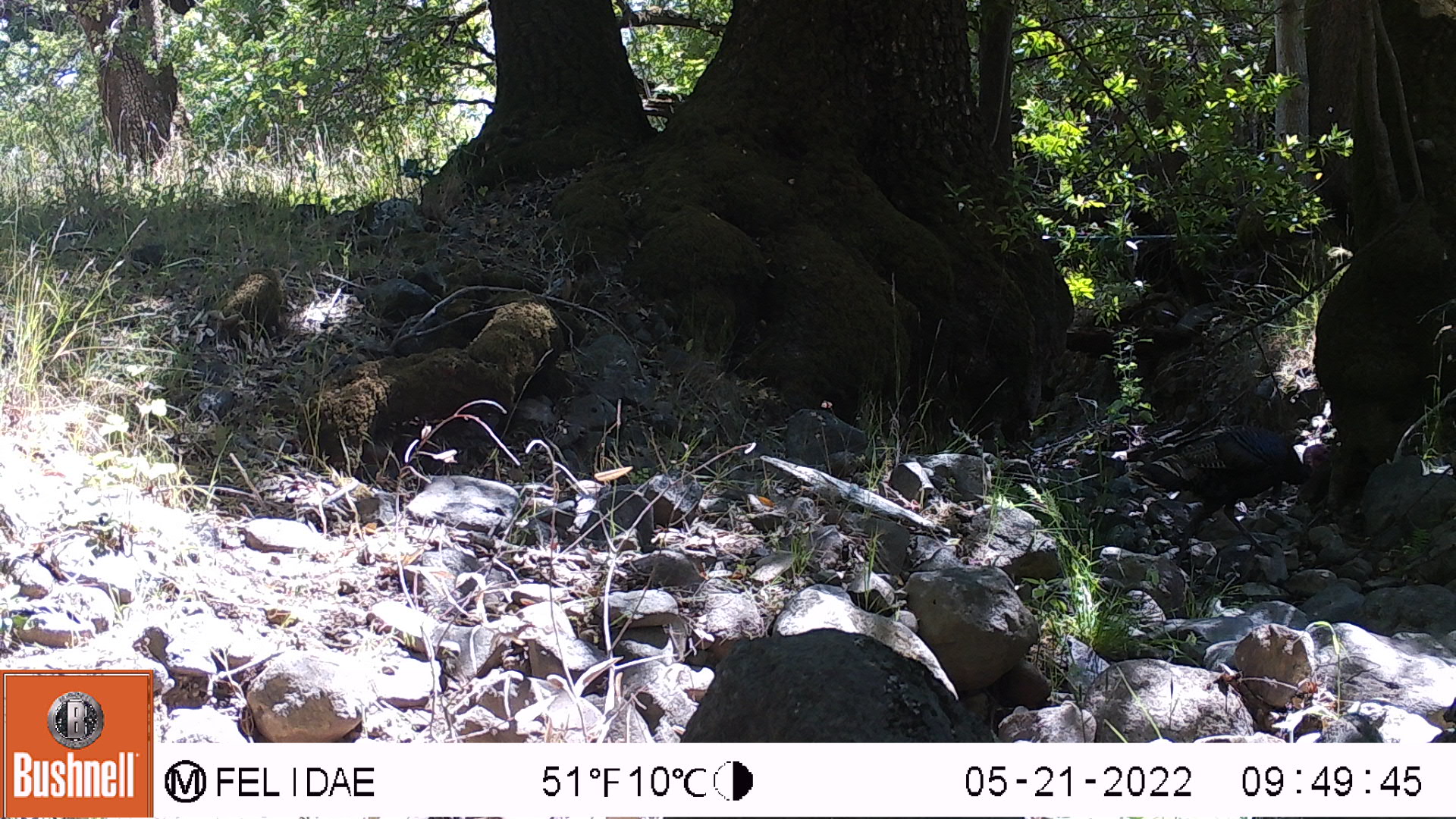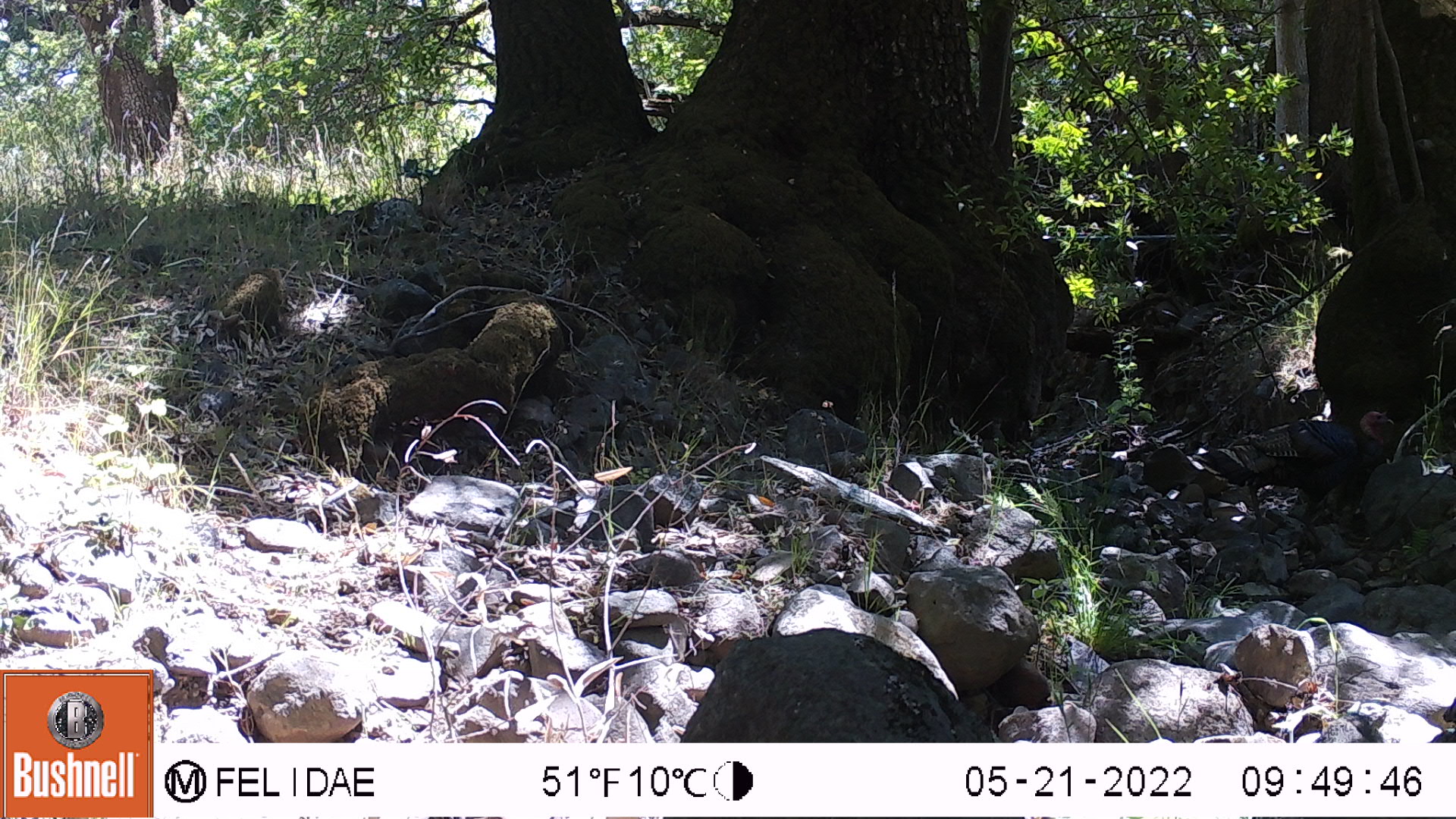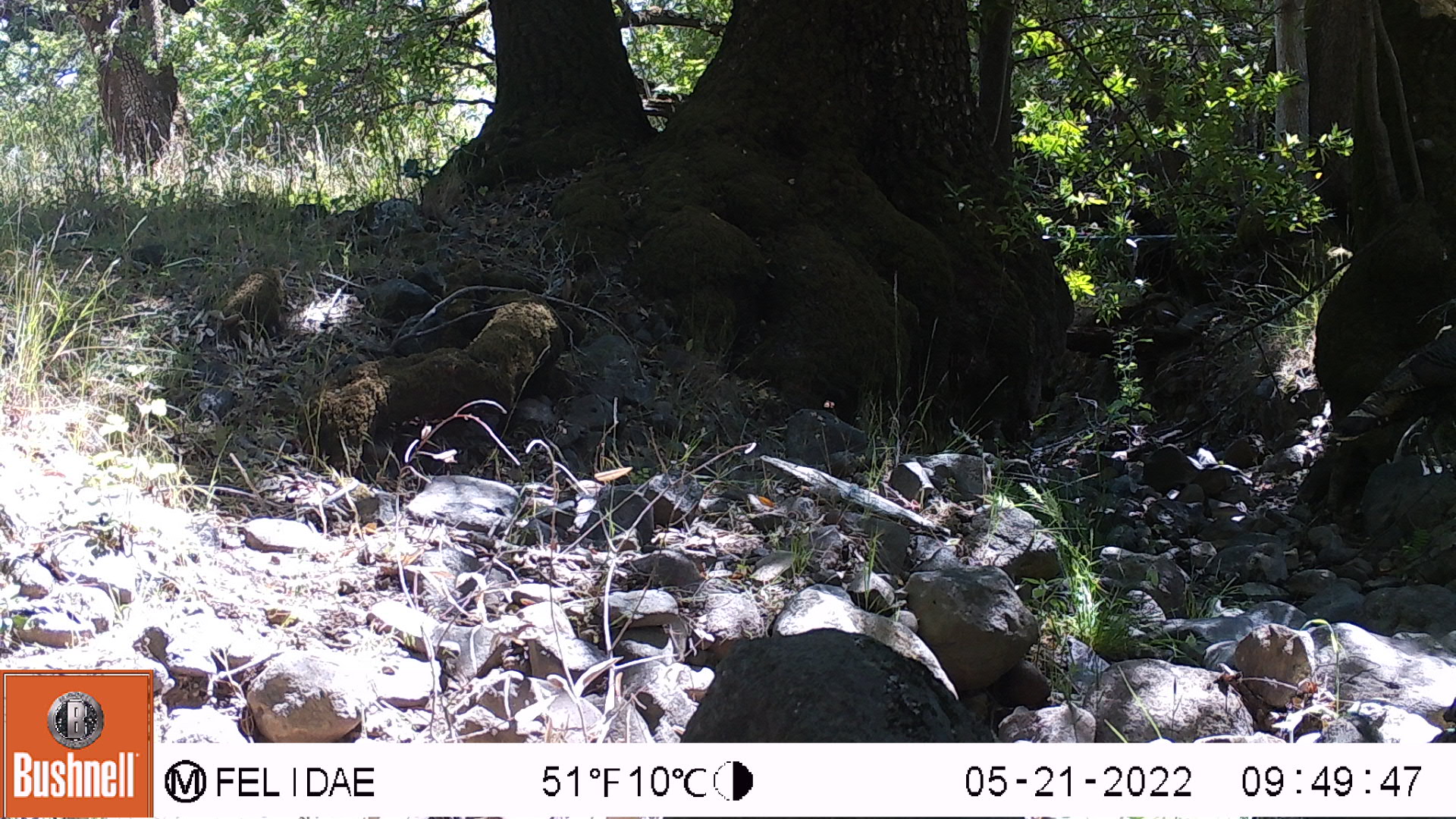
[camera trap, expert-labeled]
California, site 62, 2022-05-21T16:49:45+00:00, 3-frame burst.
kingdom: Animalia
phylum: Chordata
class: Aves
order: Galliformes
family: Phasianidae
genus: Meleagris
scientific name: Meleagris gallopavo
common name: turkey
Turkey (Meleagris gallopavo).